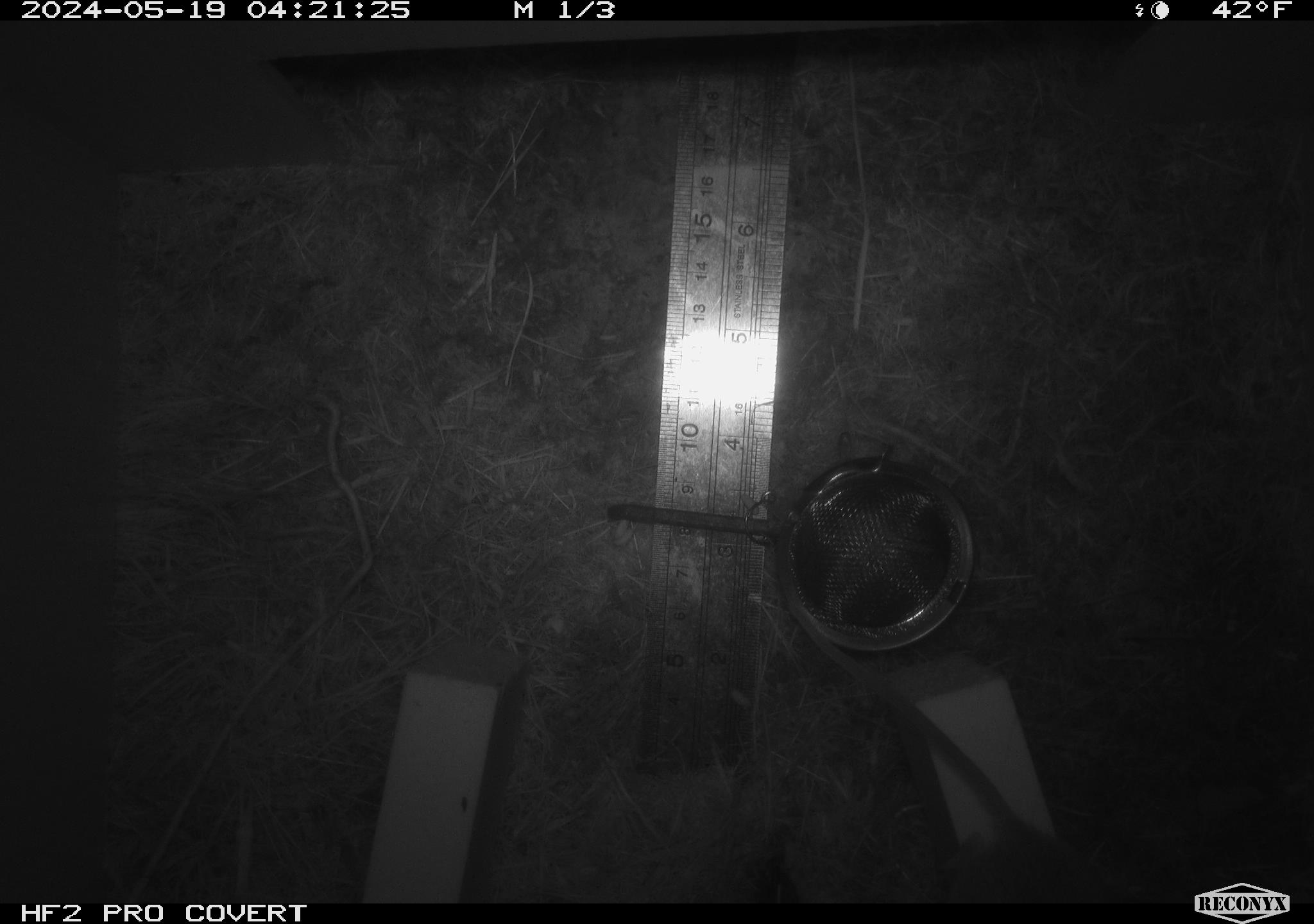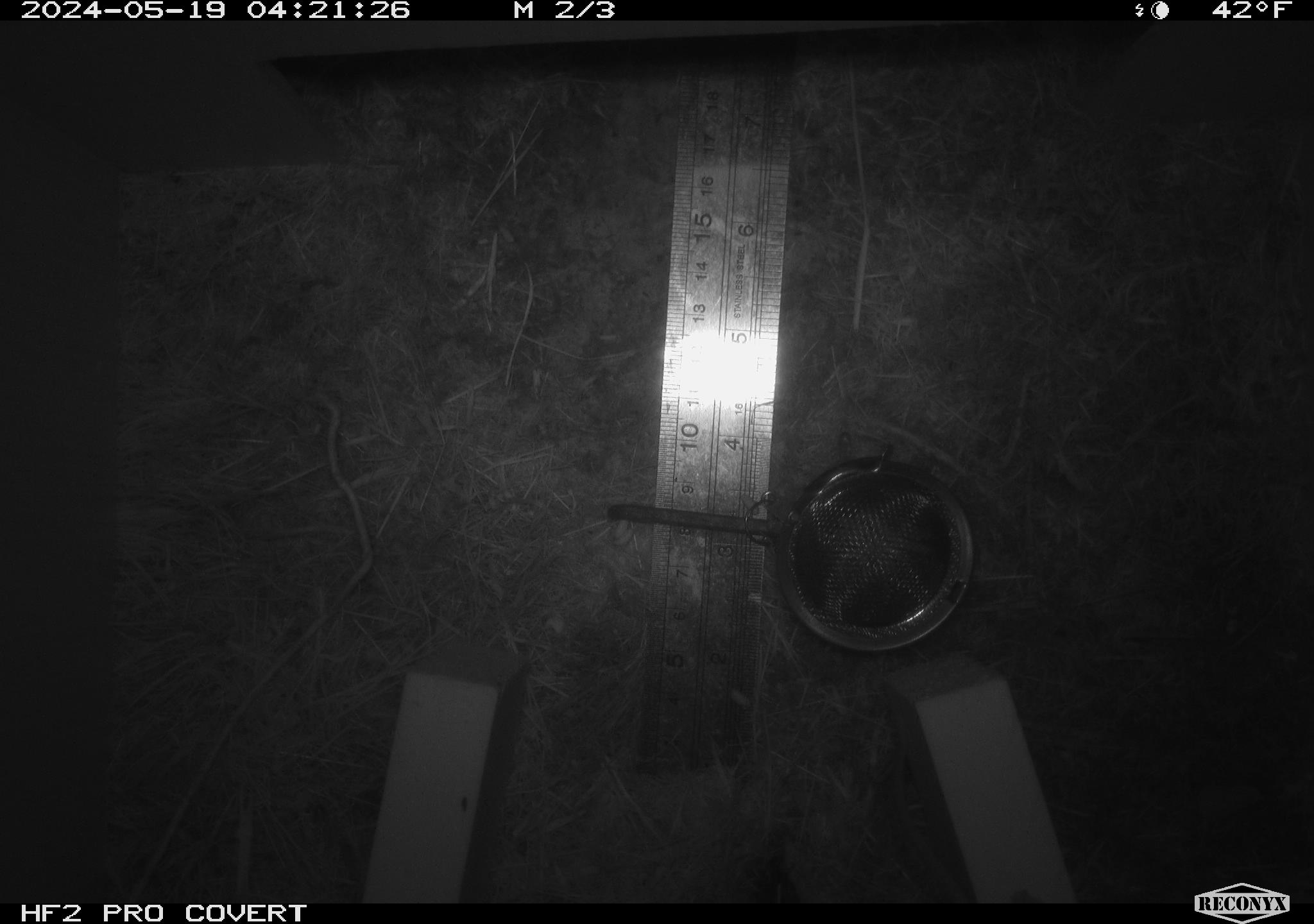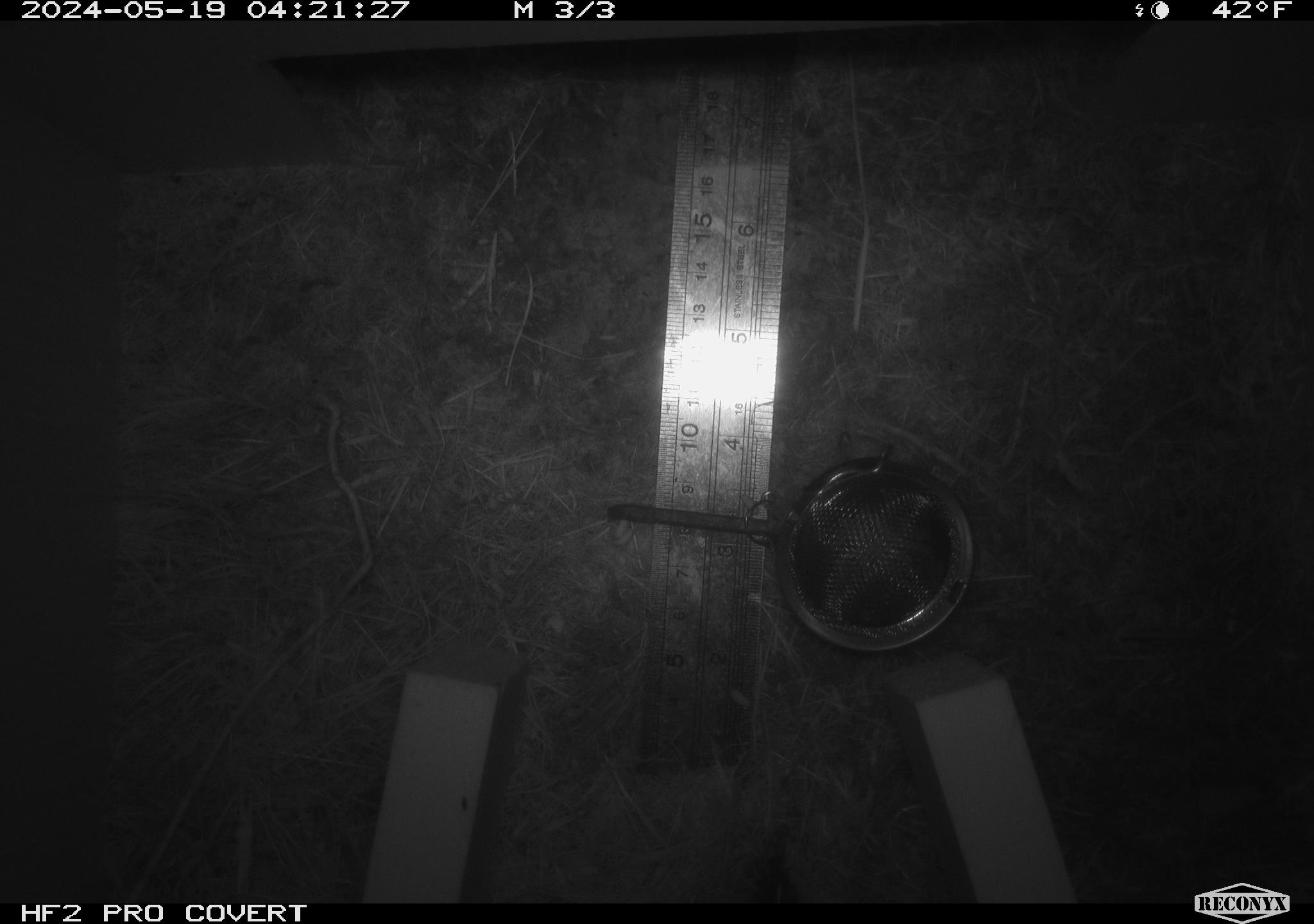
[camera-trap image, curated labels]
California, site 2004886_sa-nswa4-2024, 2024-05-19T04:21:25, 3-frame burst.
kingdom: Animalia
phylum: Chordata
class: Mammalia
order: Rodentia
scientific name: Rodentia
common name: rodent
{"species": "rodent (Rodentia)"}